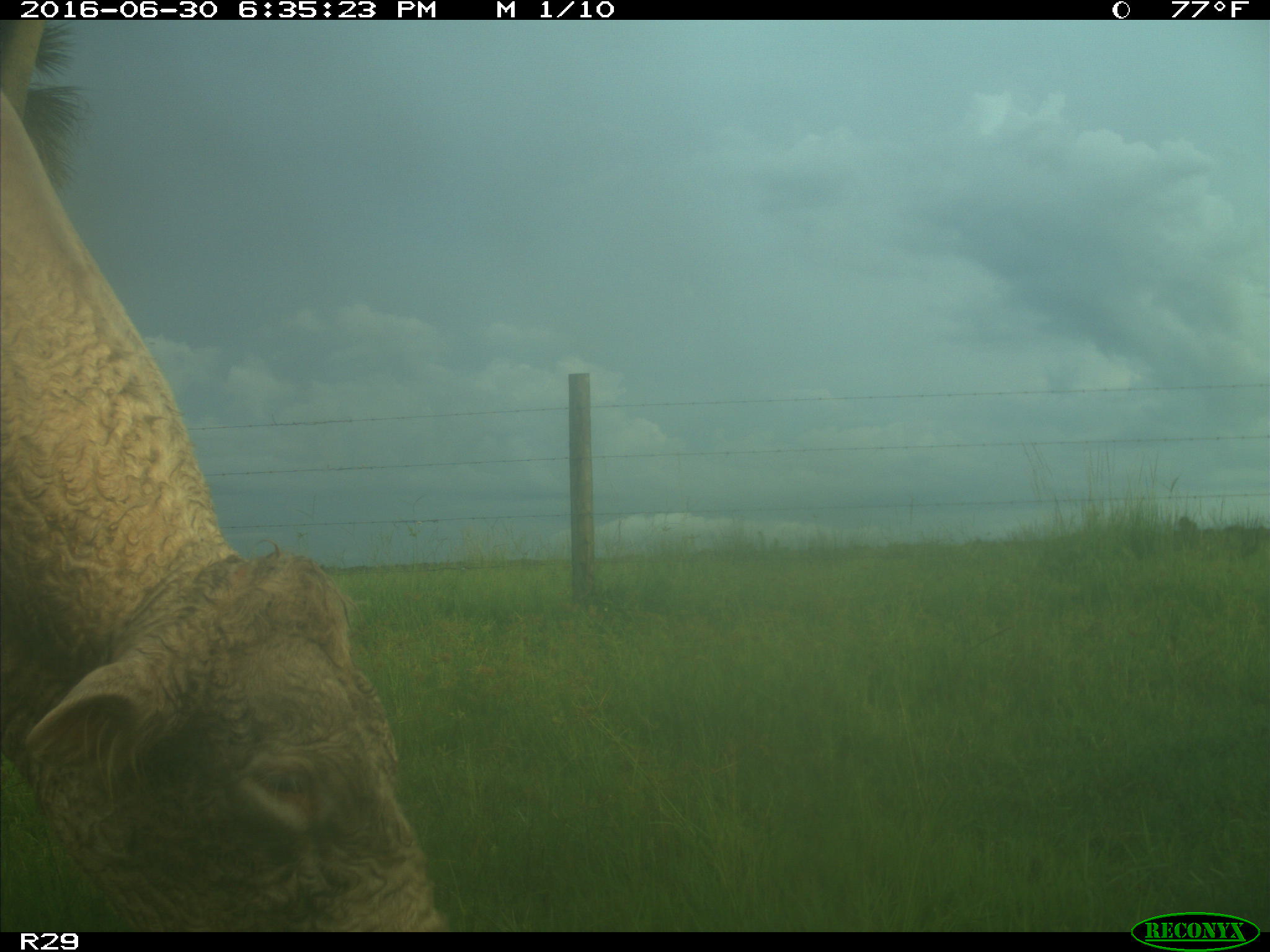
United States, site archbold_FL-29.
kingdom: Animalia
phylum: Chordata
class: Mammalia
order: Artiodactyla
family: Bovidae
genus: Bos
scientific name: Bos taurus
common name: domestic cow